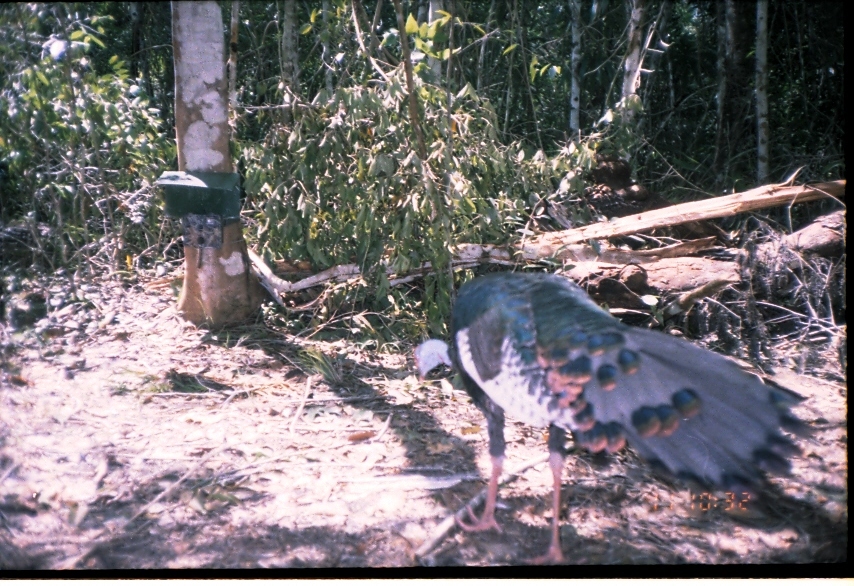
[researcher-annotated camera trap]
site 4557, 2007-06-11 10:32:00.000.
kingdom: Animalia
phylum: Chordata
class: Aves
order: Galliformes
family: Phasianidae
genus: Meleagris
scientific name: Meleagris ocellata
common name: ocellated turkey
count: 1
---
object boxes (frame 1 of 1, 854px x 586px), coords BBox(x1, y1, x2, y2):
meleagris ocellata: BBox(411, 270, 823, 565)